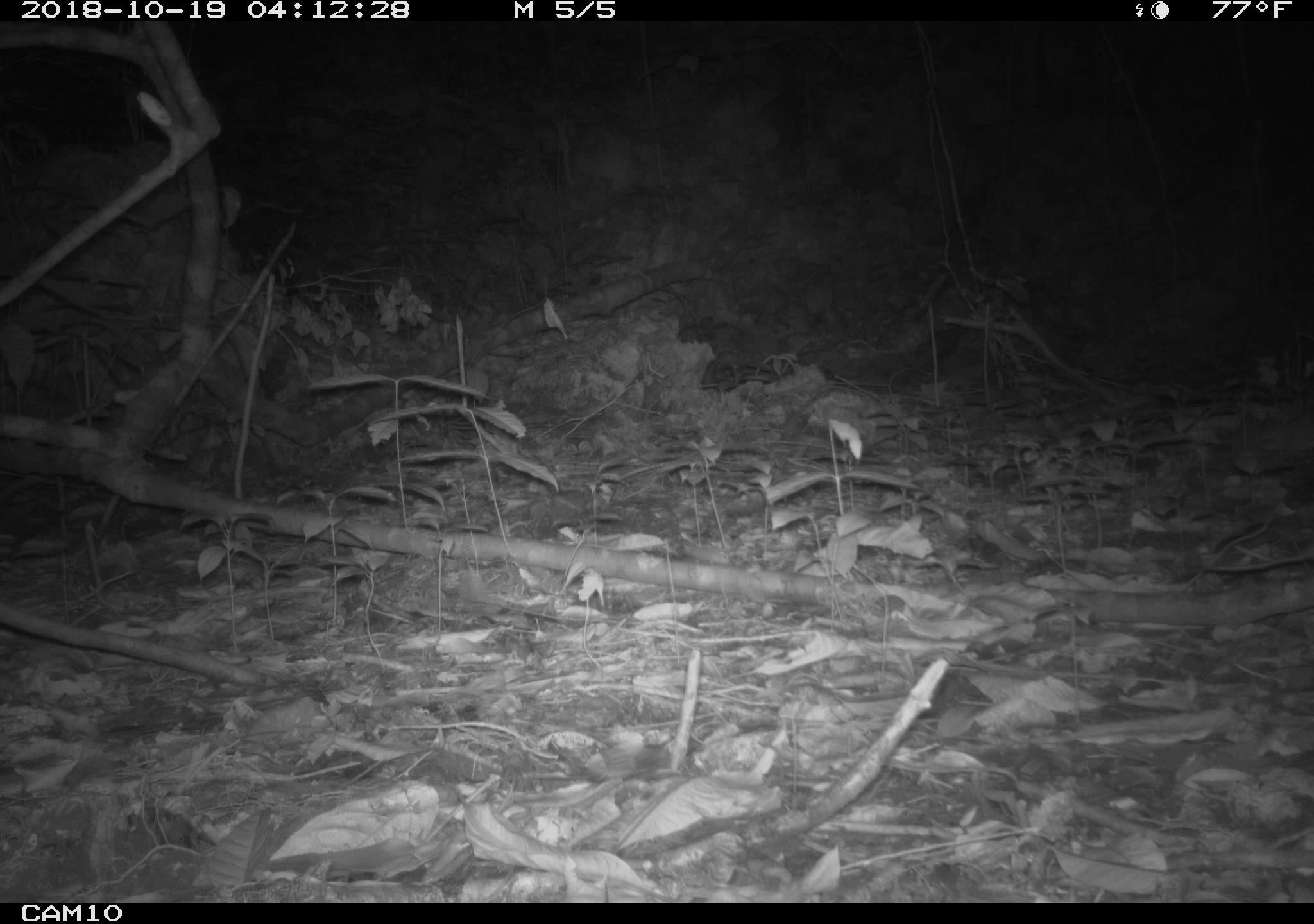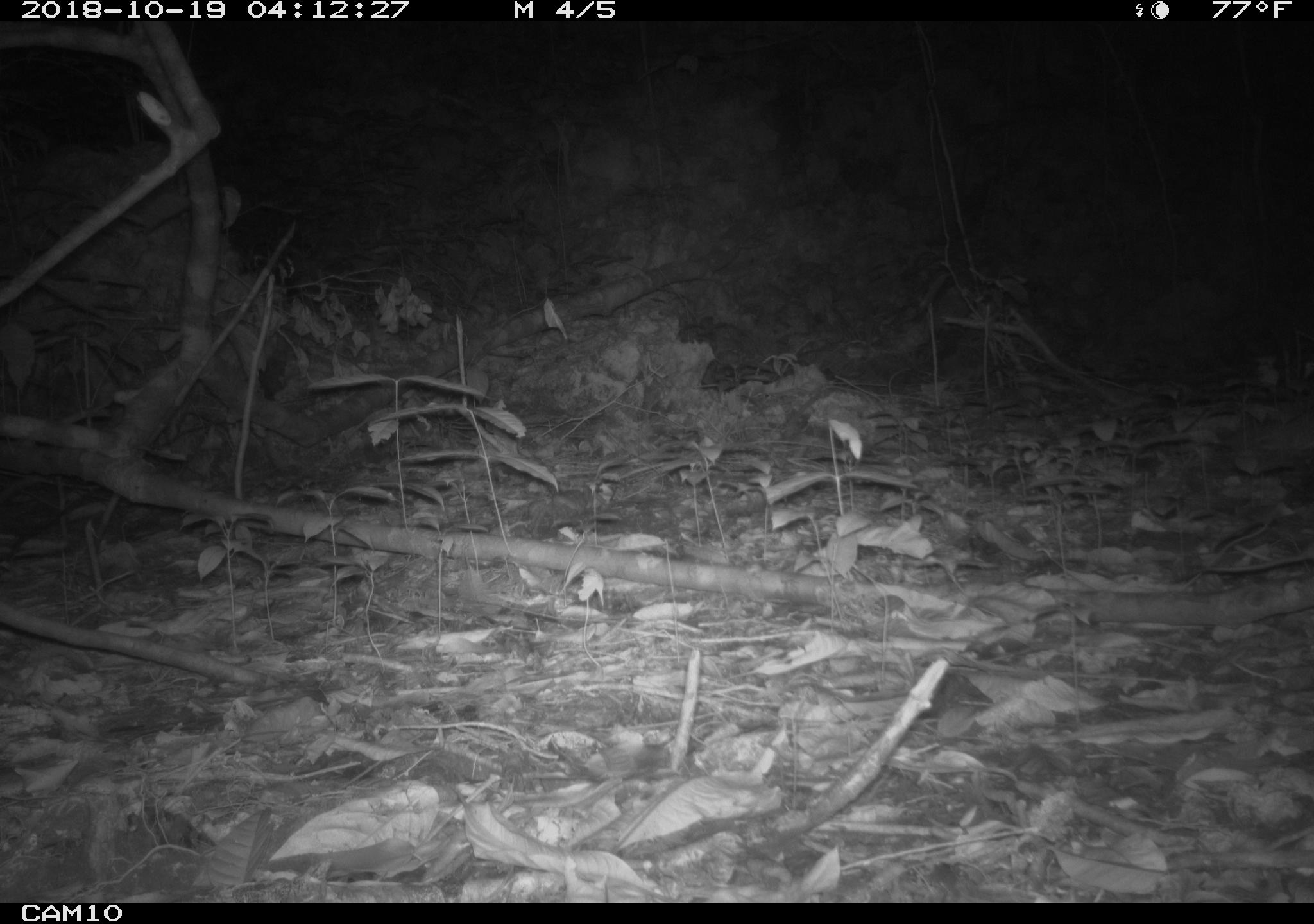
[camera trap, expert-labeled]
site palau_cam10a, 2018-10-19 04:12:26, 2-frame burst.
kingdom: Animalia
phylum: Chordata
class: Mammalia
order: Rodentia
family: Muridae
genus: Rattus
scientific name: Rattus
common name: rat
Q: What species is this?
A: Rat (Rattus).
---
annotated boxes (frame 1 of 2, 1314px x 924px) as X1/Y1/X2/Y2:
rat: 1204/540/1314/581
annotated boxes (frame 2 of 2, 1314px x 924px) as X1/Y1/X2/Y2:
rat: 1204/544/1314/576